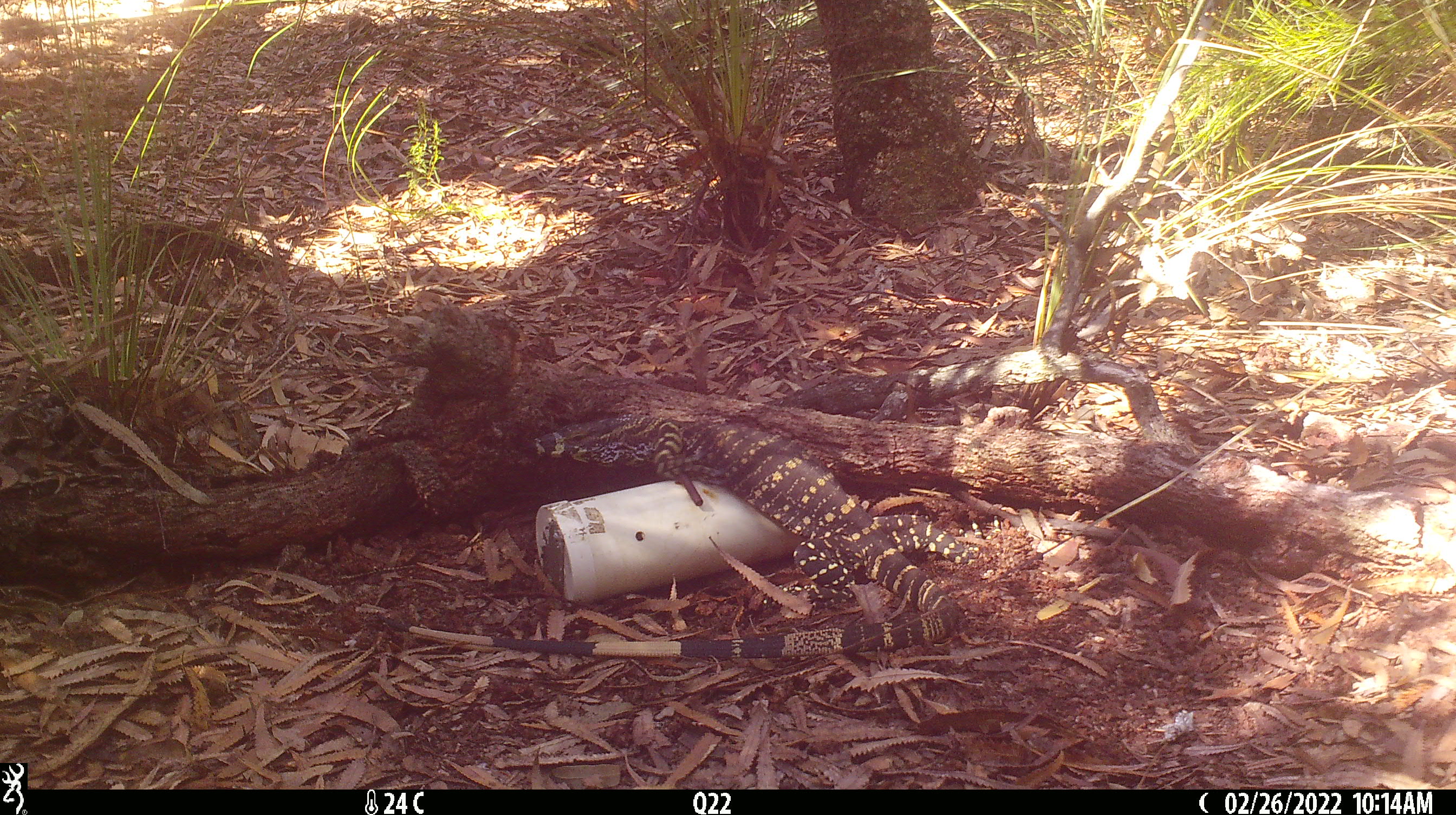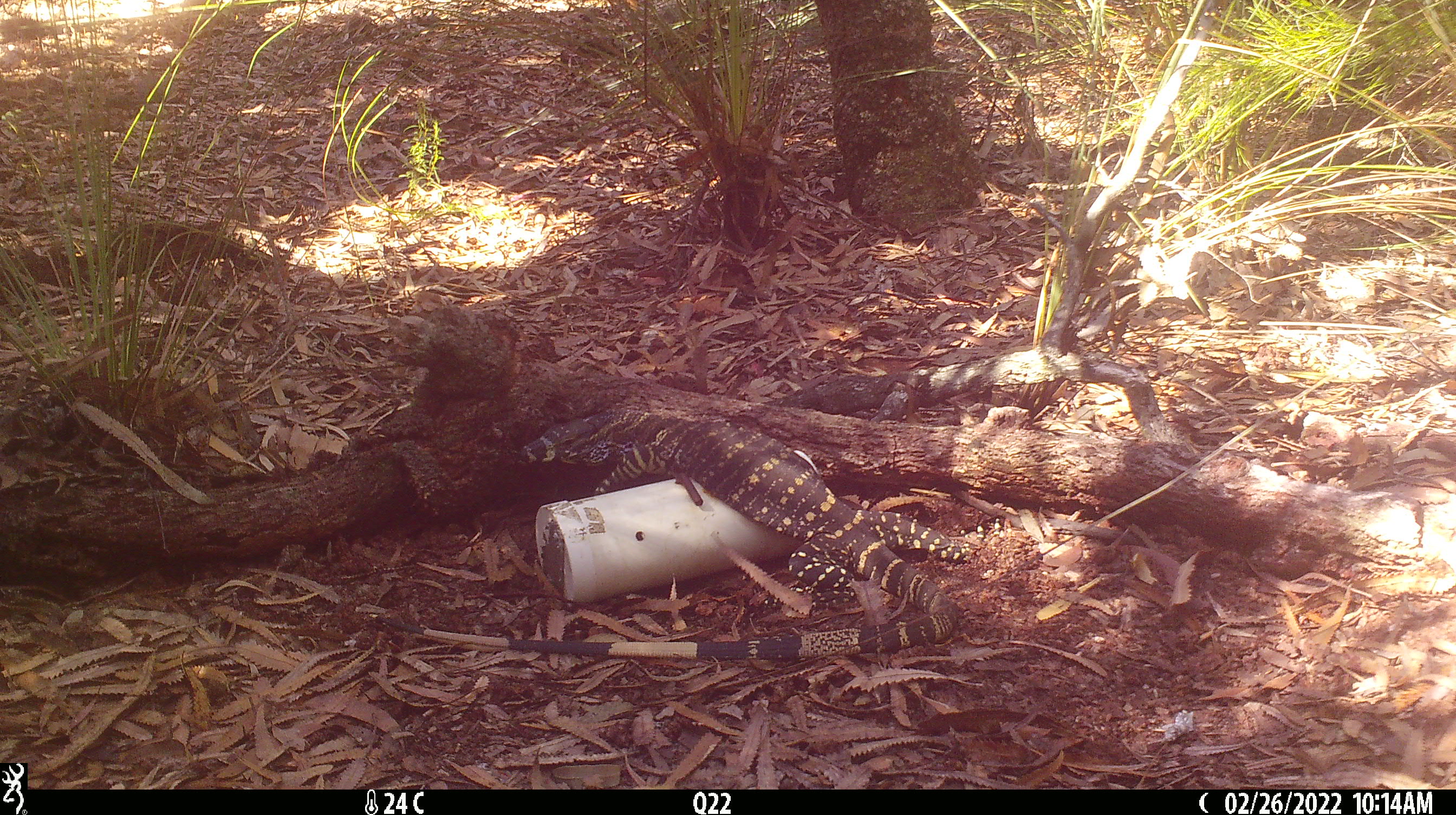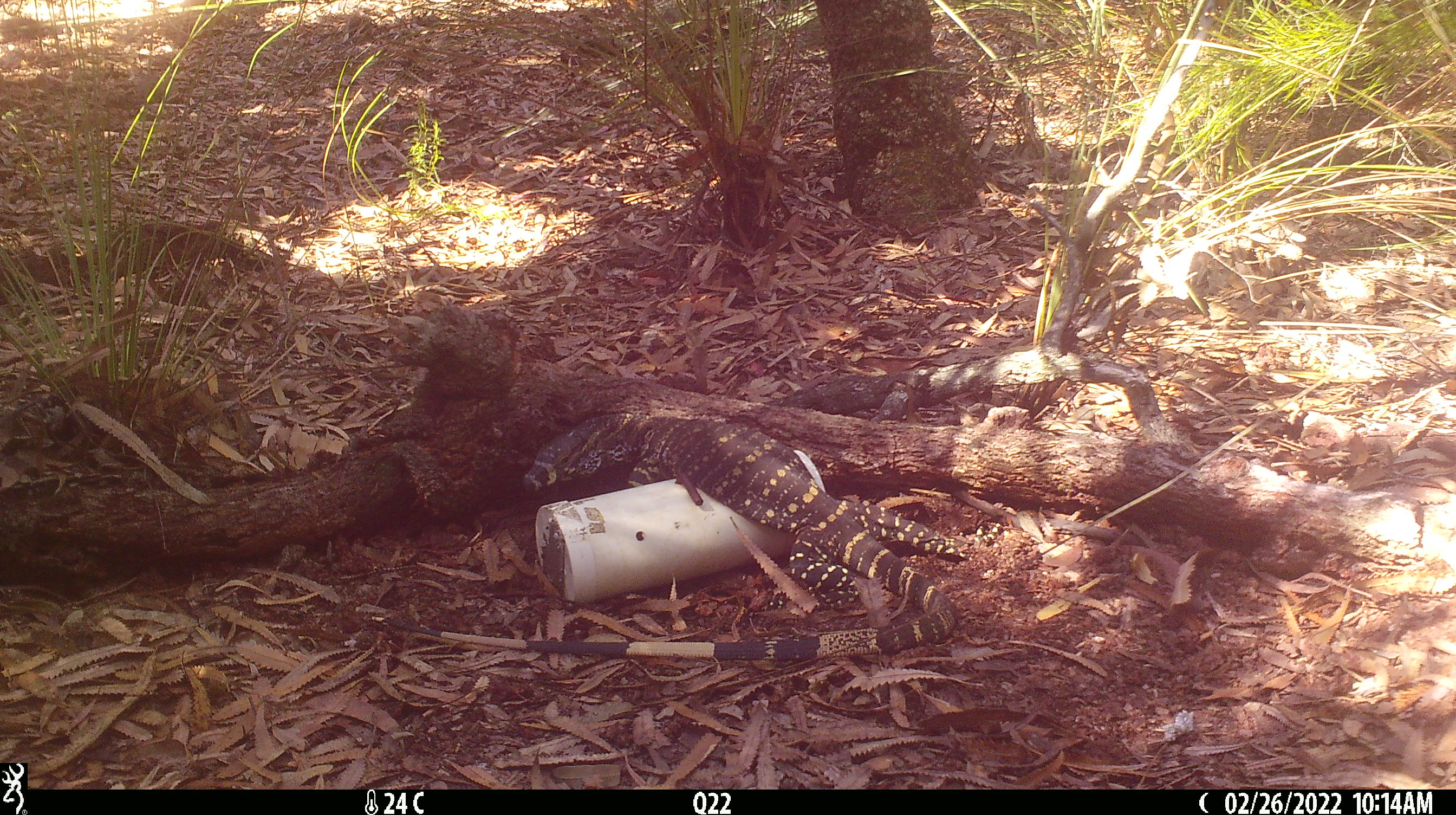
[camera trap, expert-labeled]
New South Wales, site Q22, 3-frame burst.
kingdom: Animalia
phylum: Chordata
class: Reptilia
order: Squamata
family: Varanidae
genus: Varanus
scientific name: Varanus varius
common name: lace monitor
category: goanna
Goanna (lace monitor) (Varanus varius).